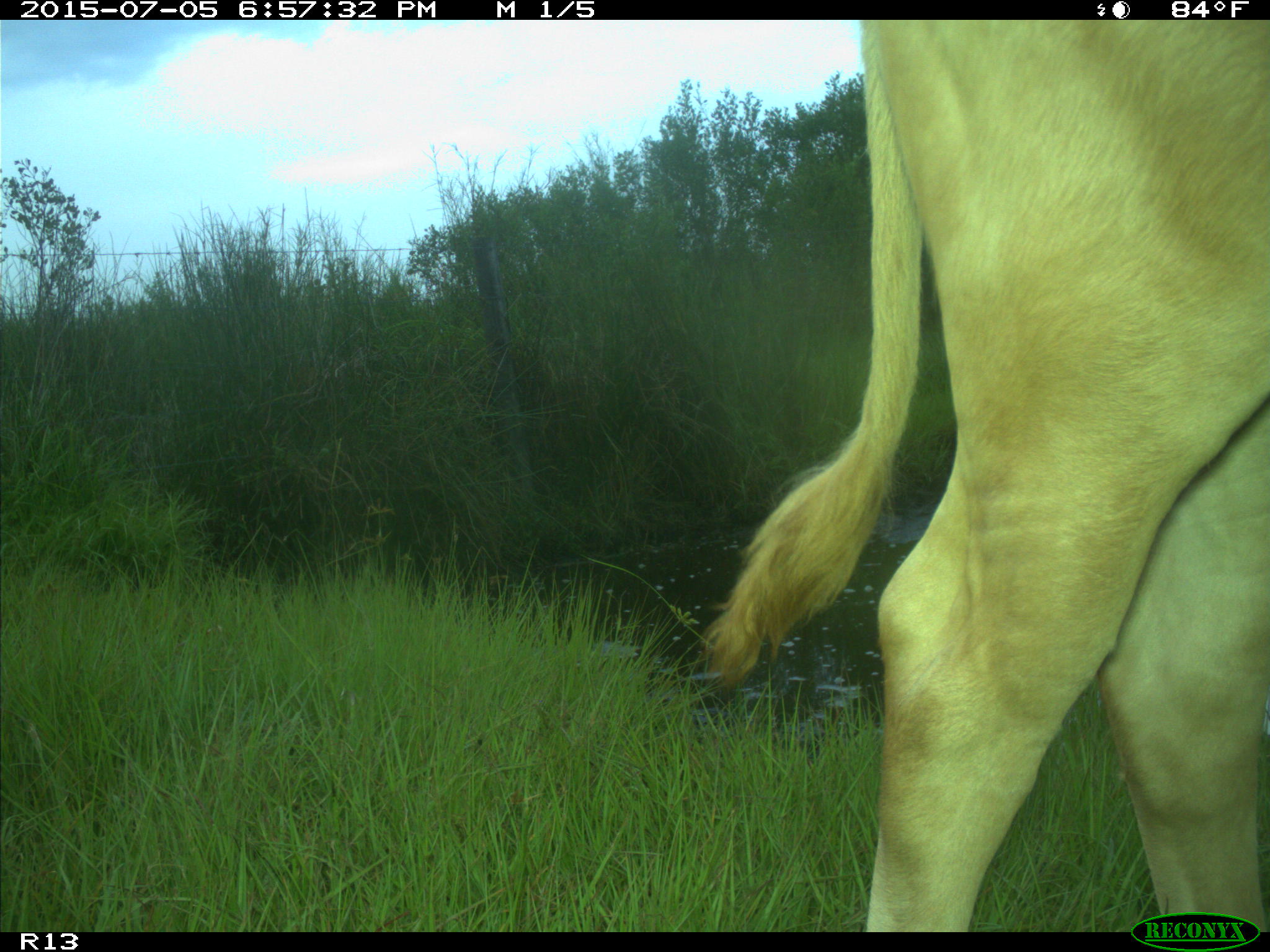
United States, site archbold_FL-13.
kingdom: Animalia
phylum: Chordata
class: Mammalia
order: Artiodactyla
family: Bovidae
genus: Bos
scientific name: Bos taurus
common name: domestic cow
Bos taurus (domestic cow).